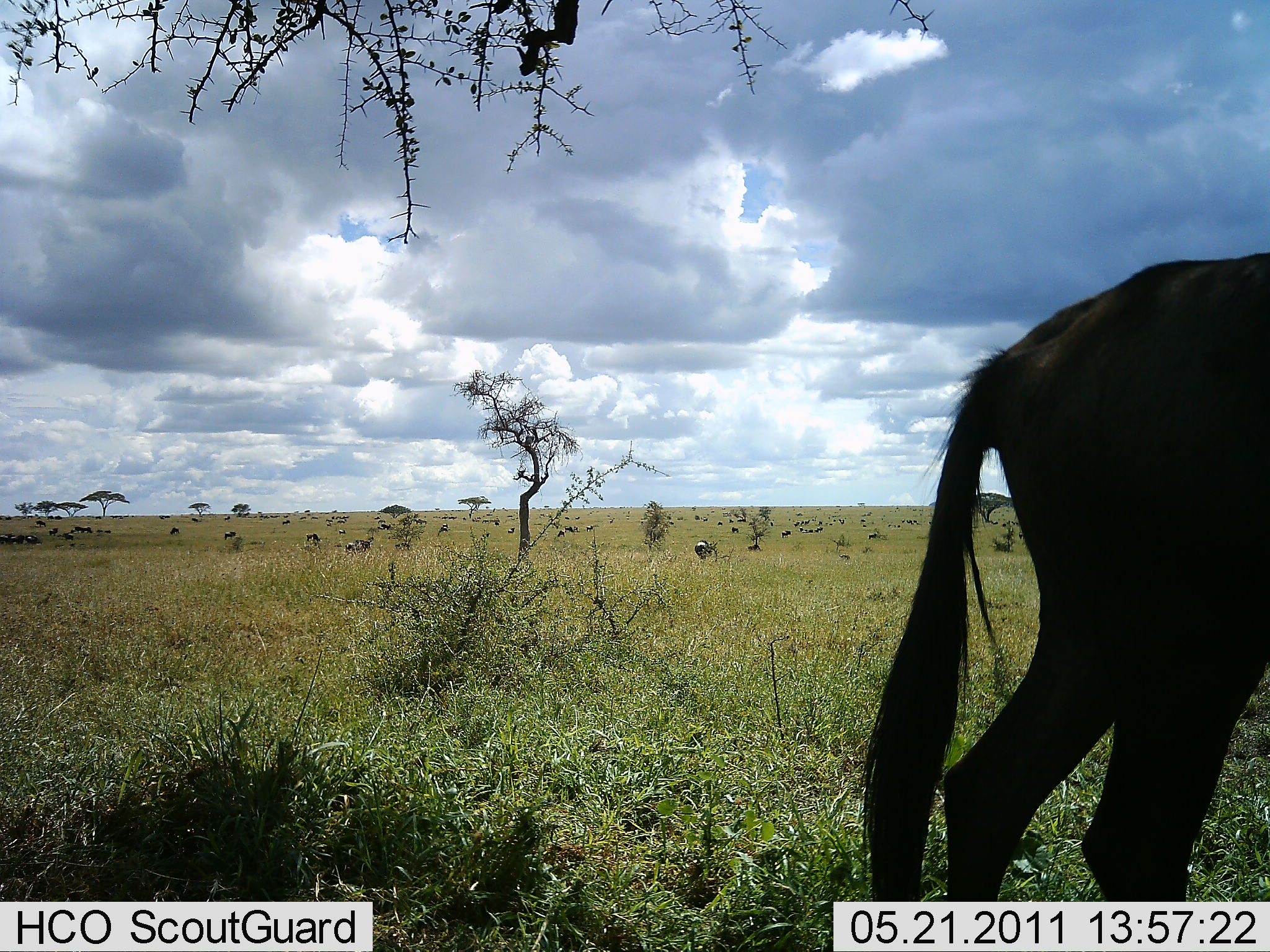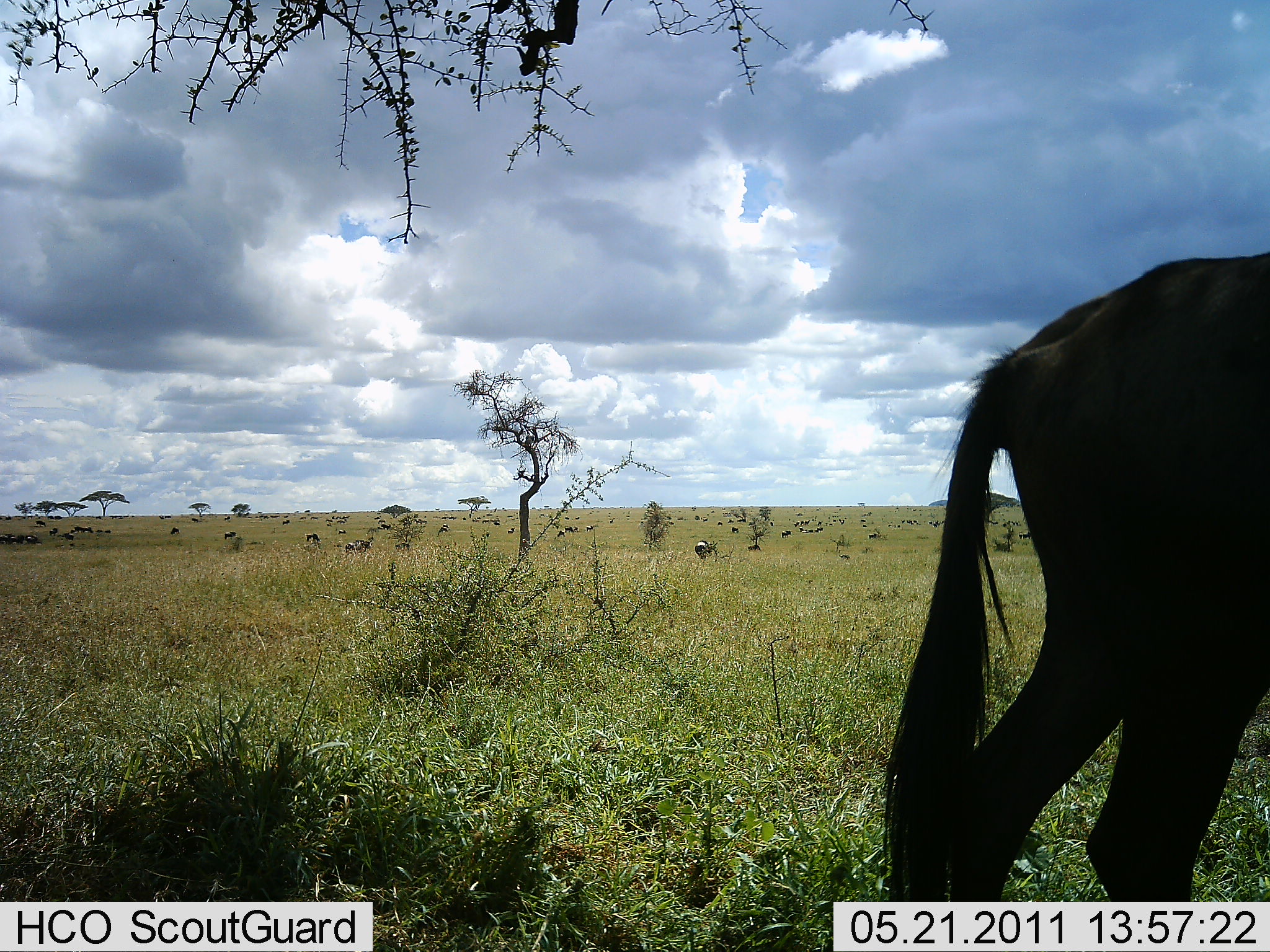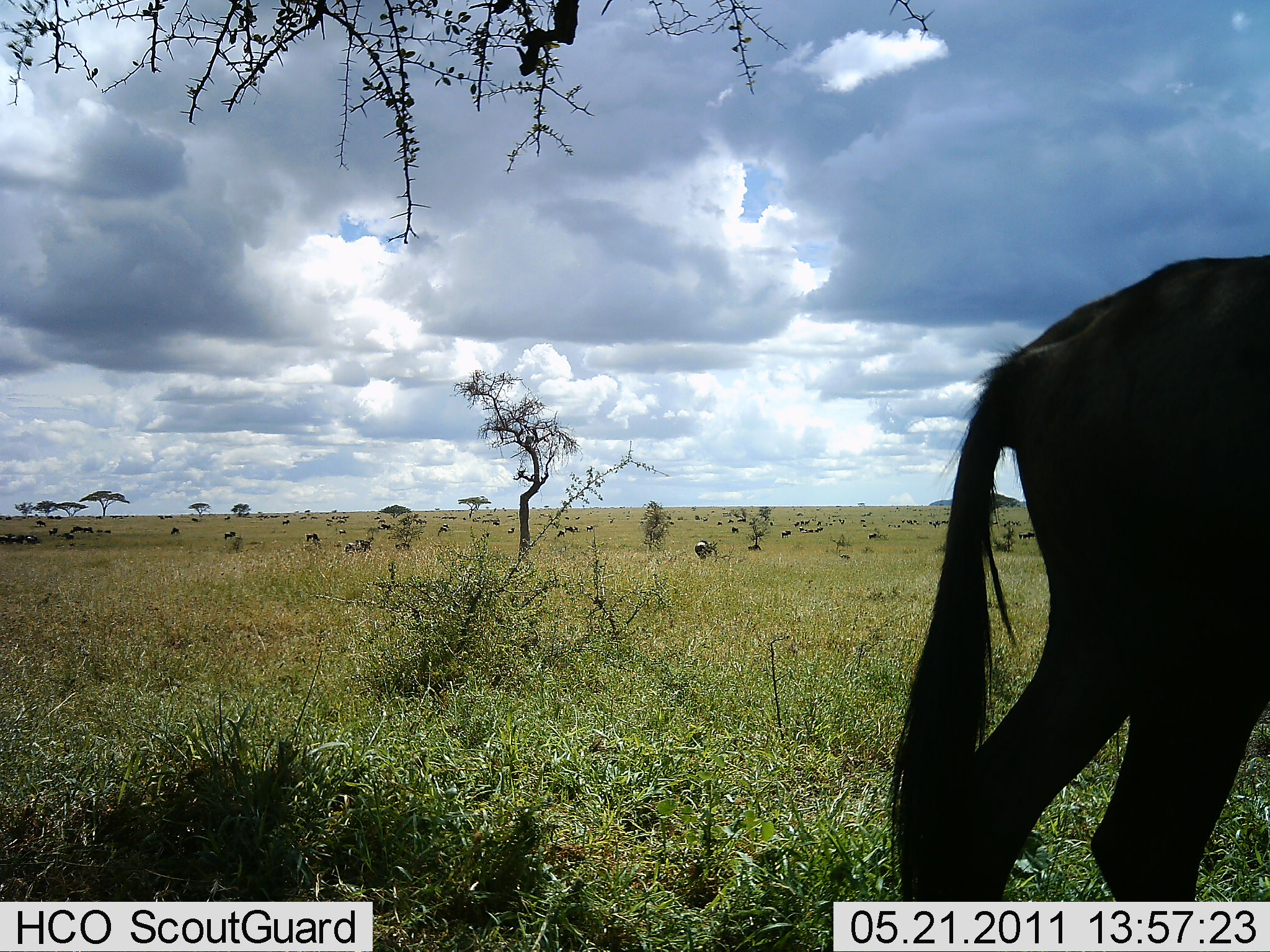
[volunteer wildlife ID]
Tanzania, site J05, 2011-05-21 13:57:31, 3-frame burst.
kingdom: Animalia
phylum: Chordata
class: Mammalia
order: Artiodactyla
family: Bovidae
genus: Connochaetes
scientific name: Connochaetes taurinus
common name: blue wildebeest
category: wildebeest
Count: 11-50.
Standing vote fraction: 67%.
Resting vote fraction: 8%.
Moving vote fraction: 17%.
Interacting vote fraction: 0%.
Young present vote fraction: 0%.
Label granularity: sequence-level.